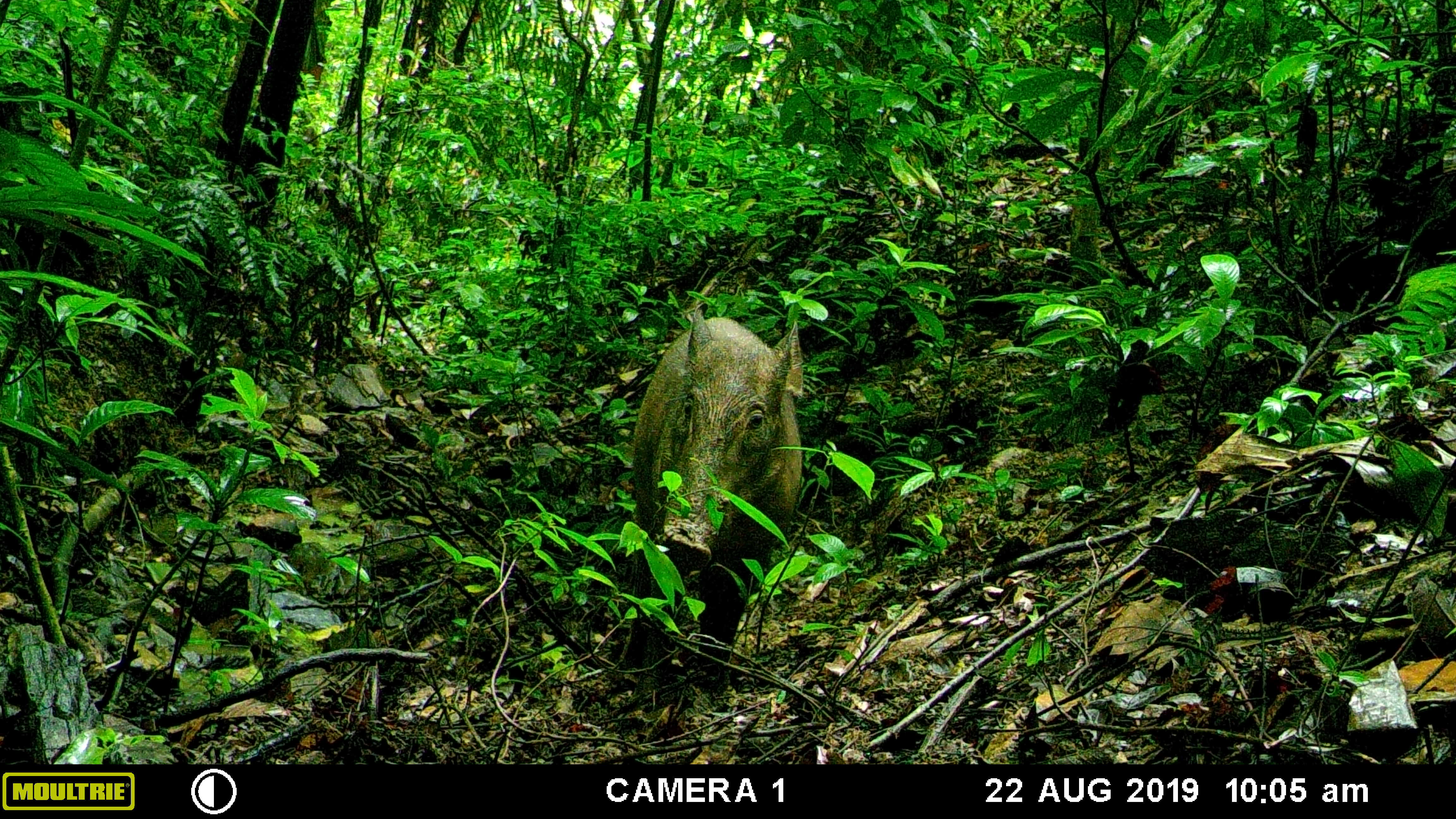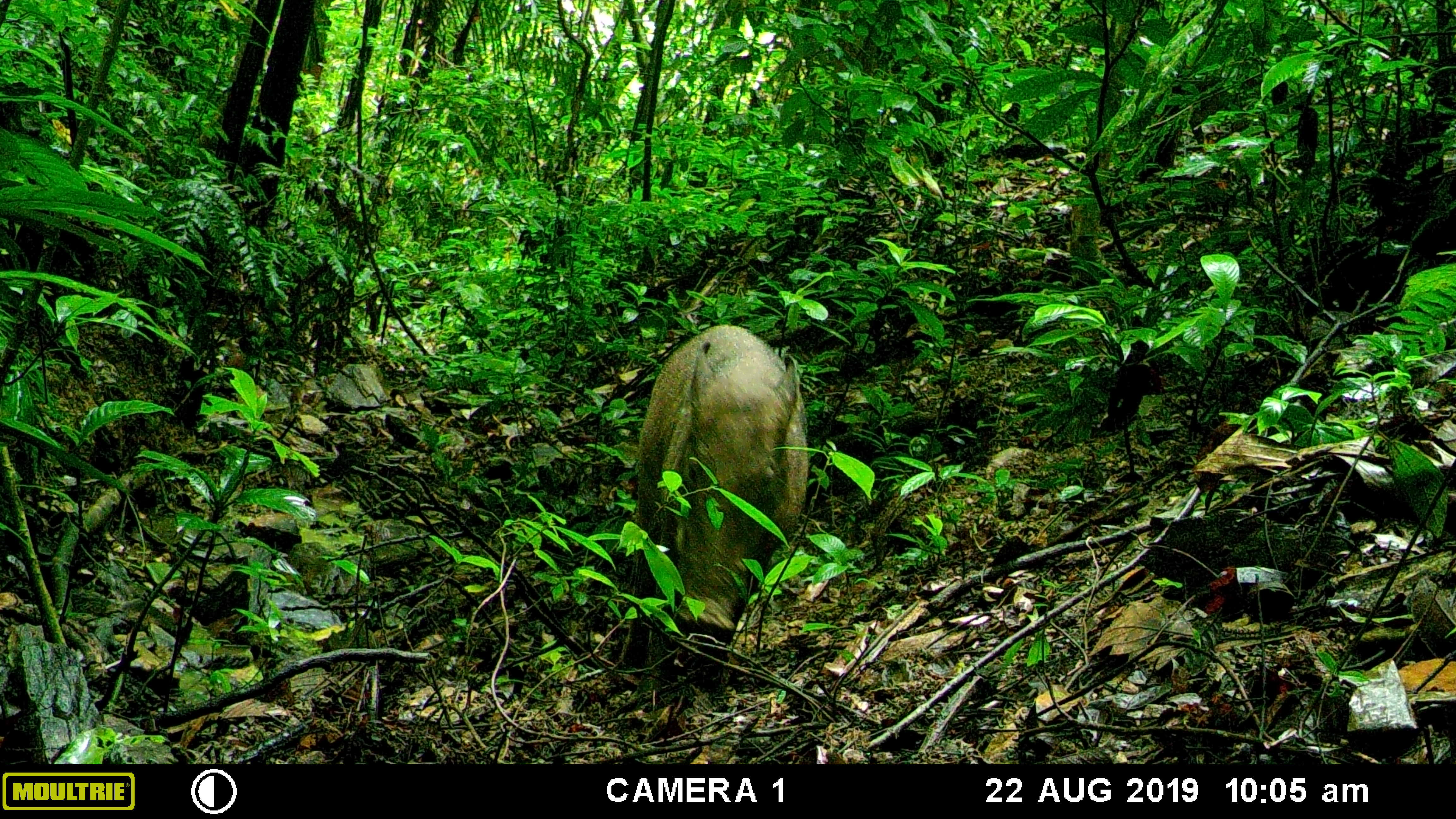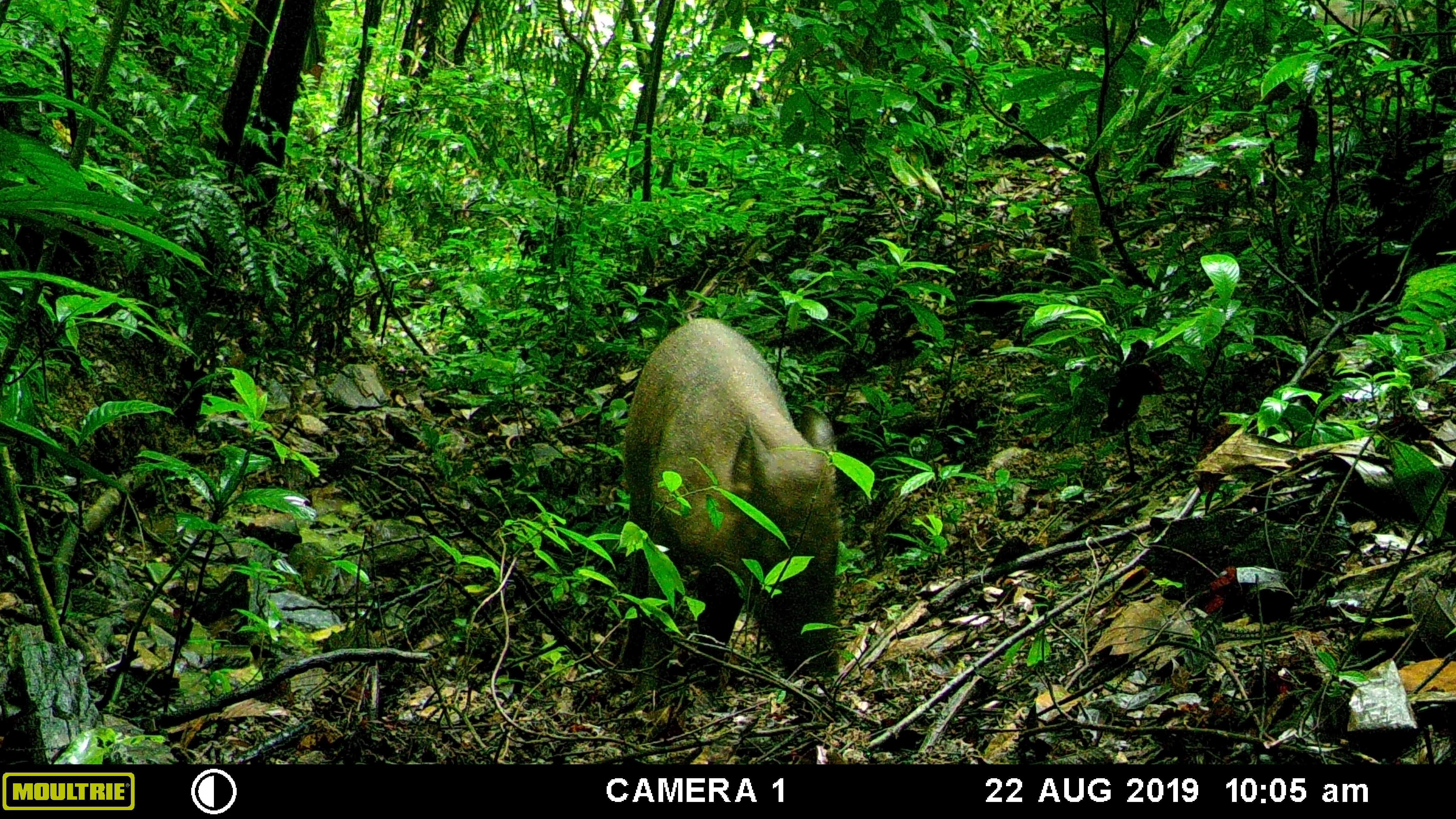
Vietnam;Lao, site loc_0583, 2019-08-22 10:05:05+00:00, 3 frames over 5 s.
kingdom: Animalia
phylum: Chordata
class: Mammalia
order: Artiodactyla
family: Suidae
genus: Sus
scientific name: Sus scrofa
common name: eurasian wild pig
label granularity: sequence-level